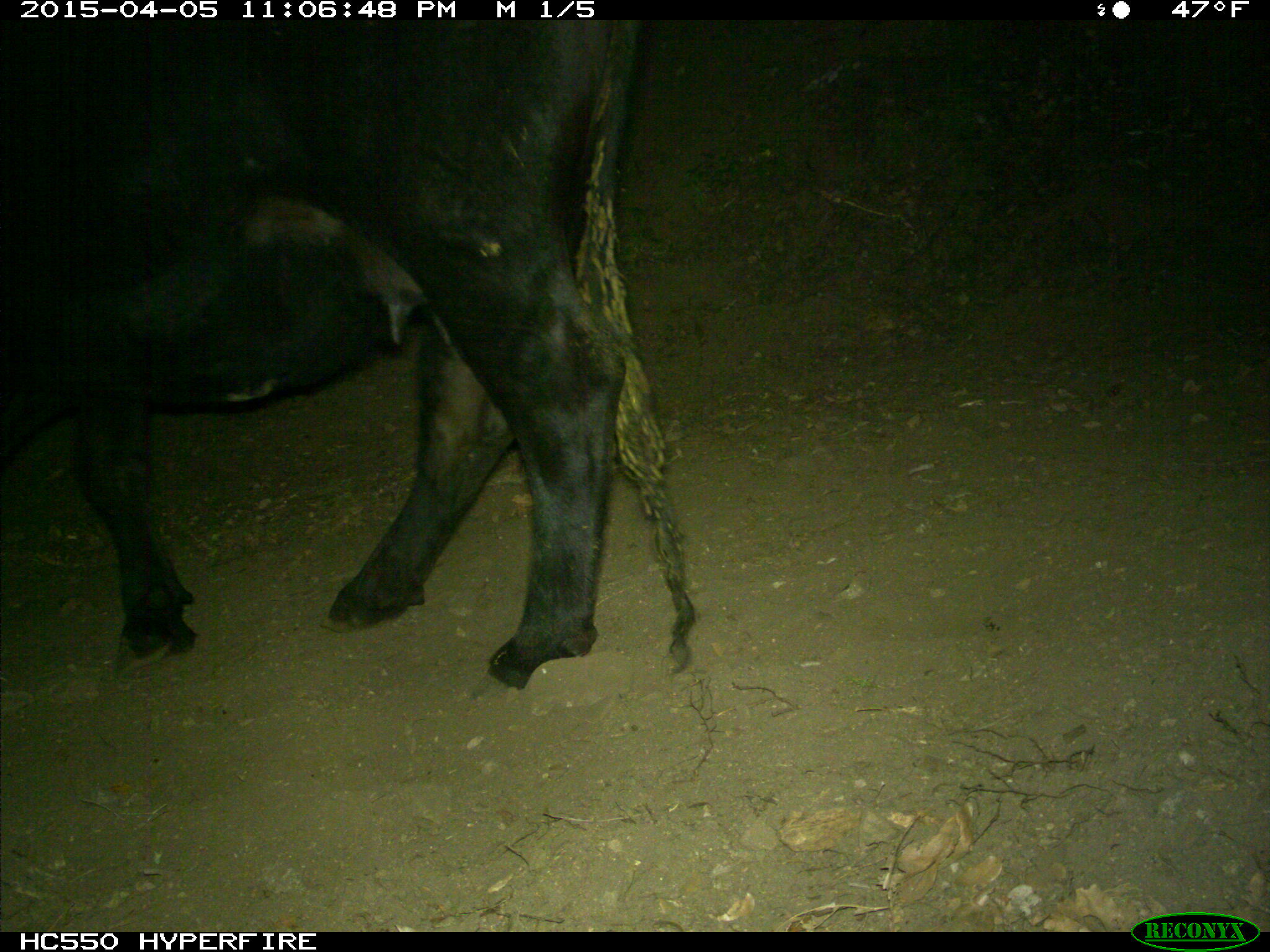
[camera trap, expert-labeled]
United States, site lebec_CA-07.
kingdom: Animalia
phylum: Chordata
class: Mammalia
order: Artiodactyla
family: Bovidae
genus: Bos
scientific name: Bos taurus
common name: domestic cow